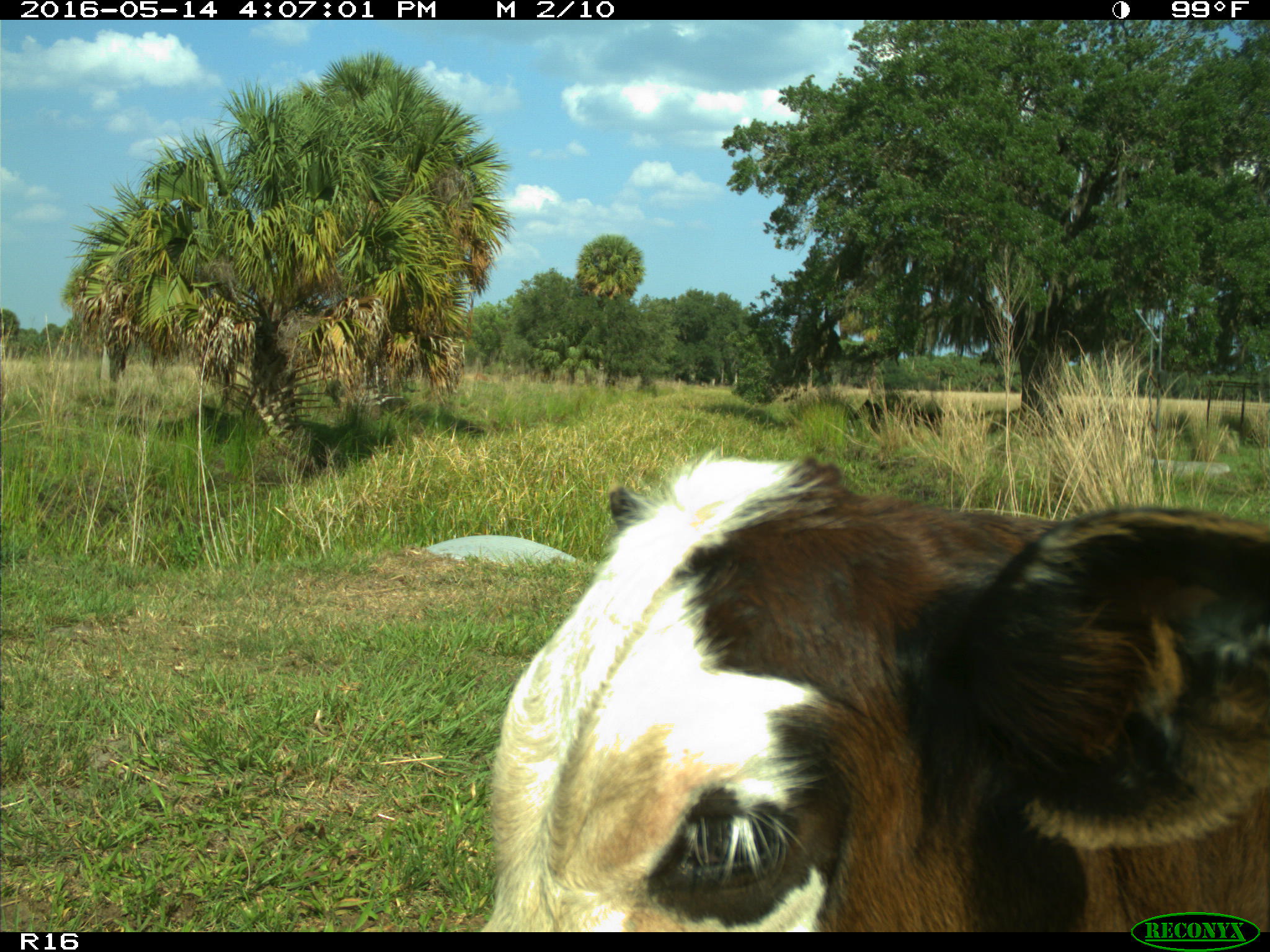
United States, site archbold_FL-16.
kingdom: Animalia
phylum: Chordata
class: Mammalia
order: Artiodactyla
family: Bovidae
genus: Bos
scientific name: Bos taurus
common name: domestic cow